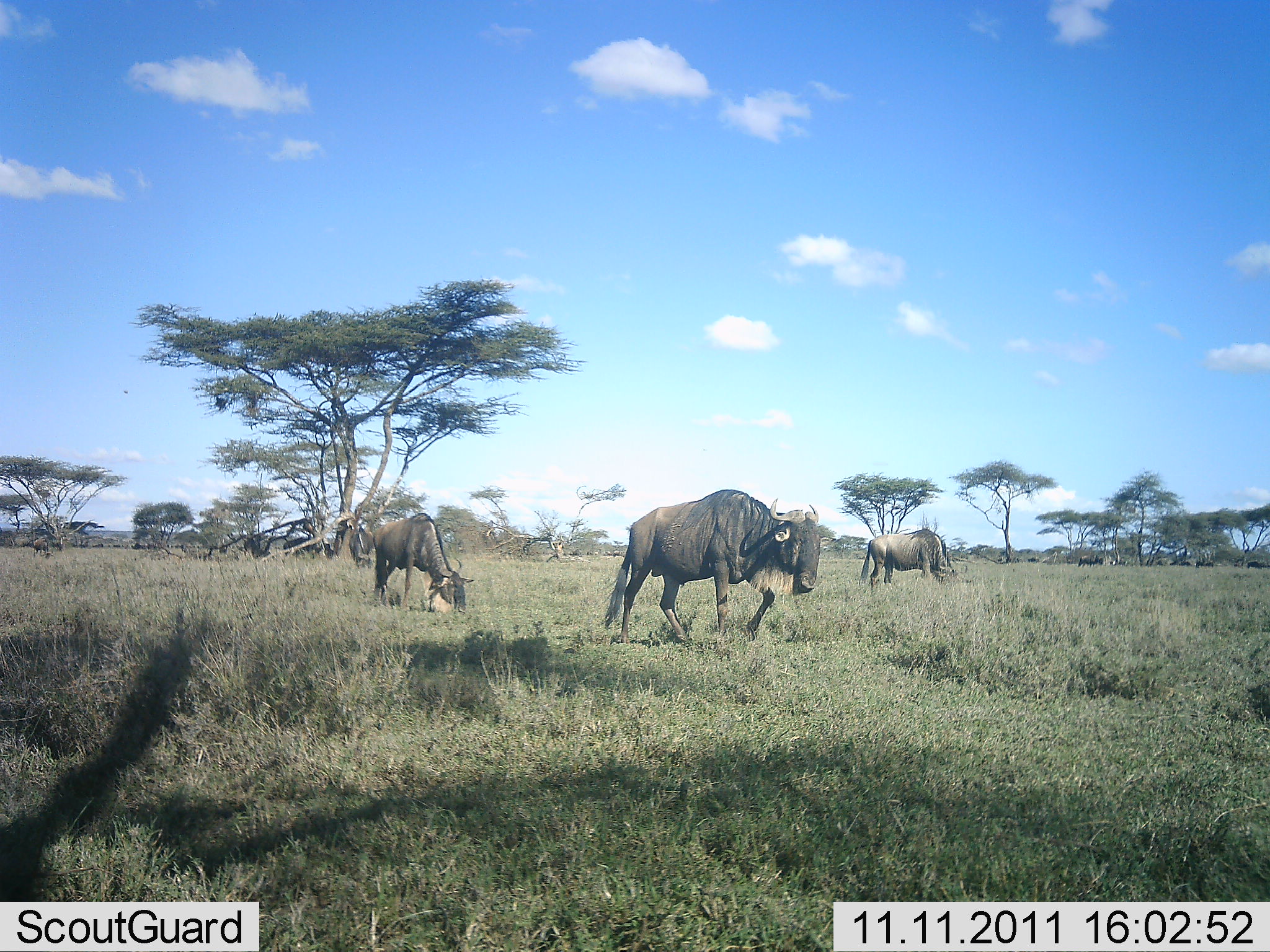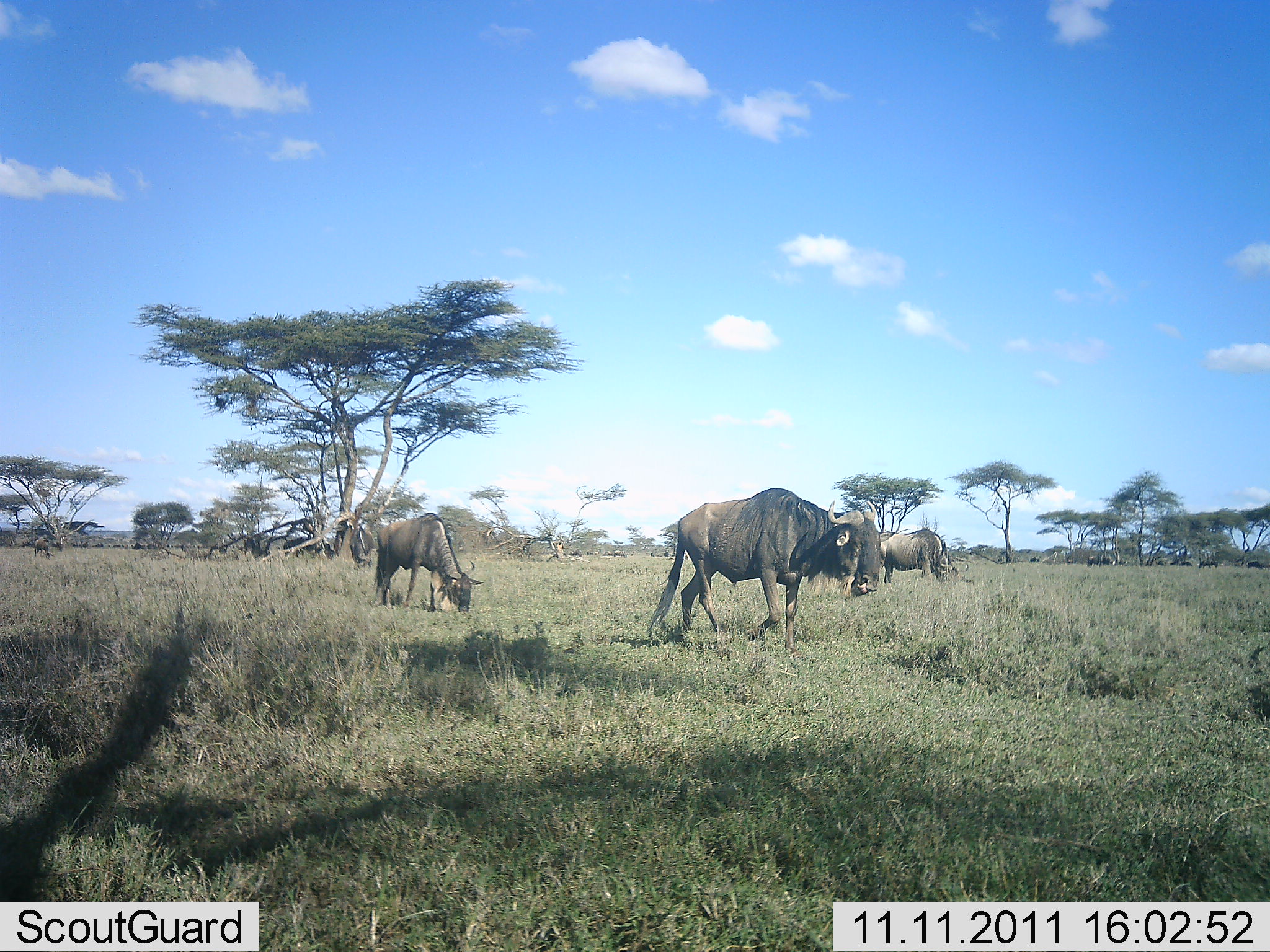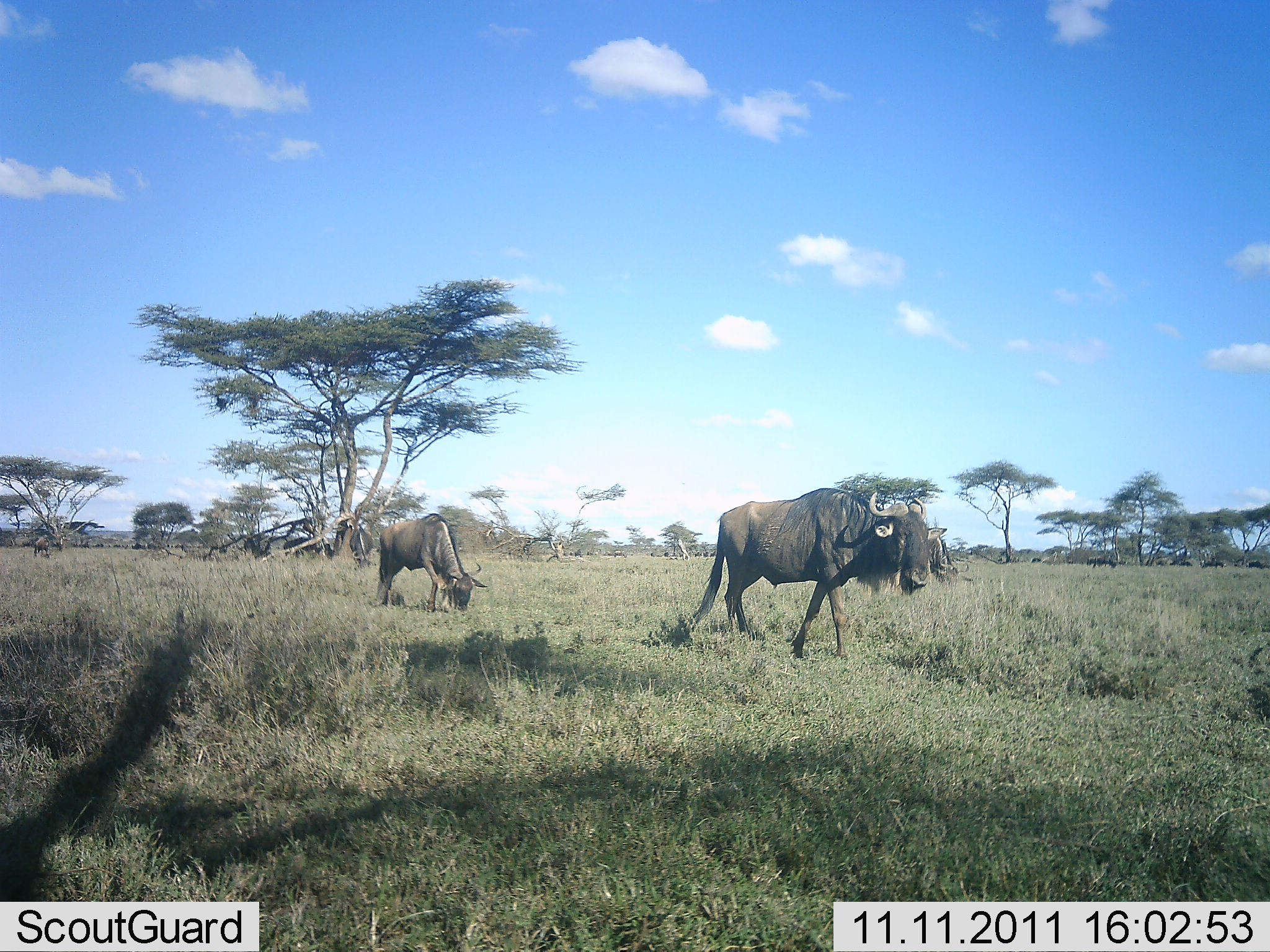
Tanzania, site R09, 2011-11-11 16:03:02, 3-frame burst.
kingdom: Animalia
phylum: Chordata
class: Mammalia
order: Artiodactyla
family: Bovidae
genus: Connochaetes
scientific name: Connochaetes taurinus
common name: blue wildebeest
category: wildebeest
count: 3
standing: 15%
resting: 0%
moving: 77%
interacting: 0%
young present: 0%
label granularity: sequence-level